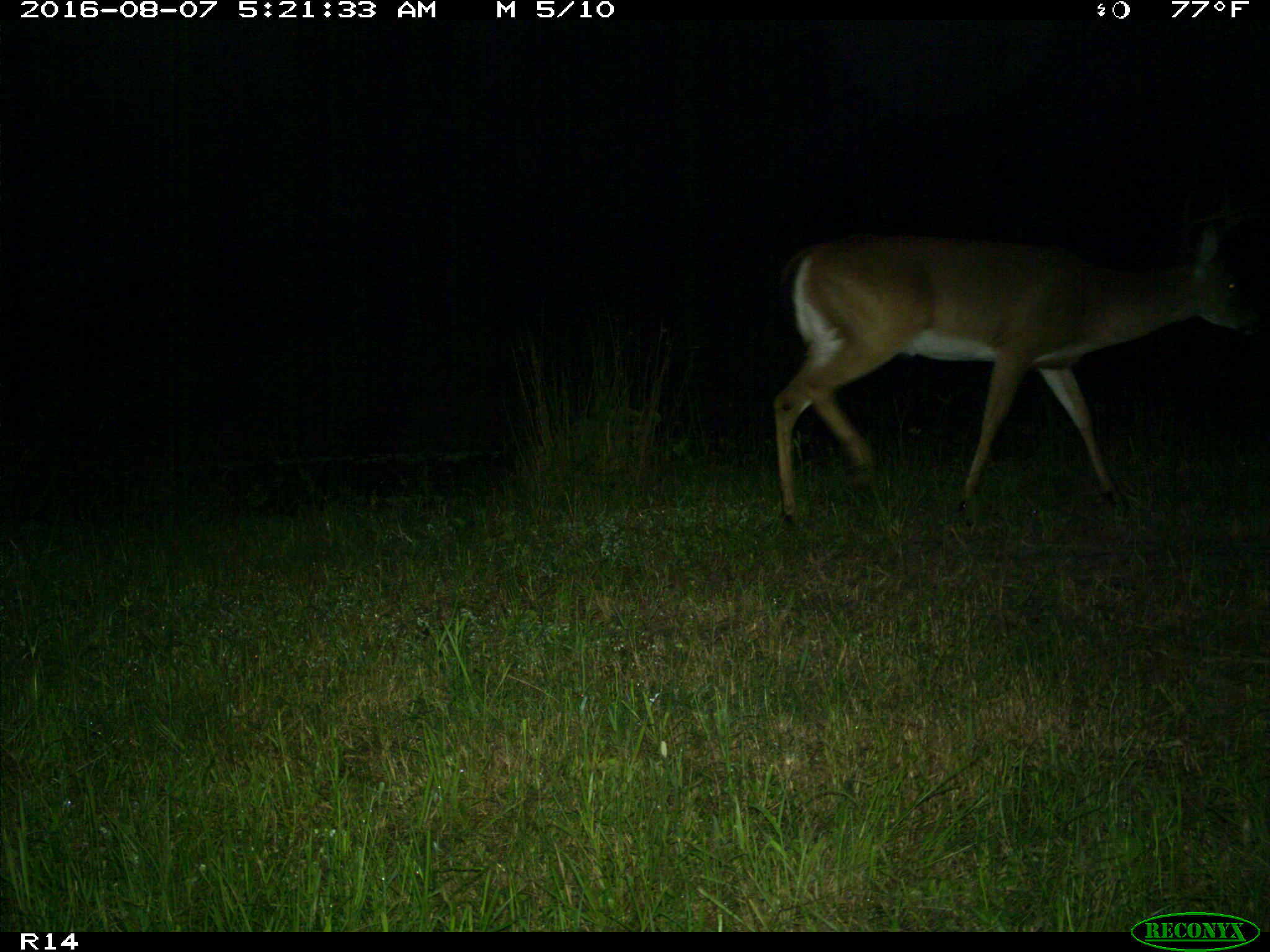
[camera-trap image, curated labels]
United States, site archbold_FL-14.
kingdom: Animalia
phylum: Chordata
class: Mammalia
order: Artiodactyla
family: Cervidae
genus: Odocoileus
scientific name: Odocoileus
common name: deer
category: unidentified deer